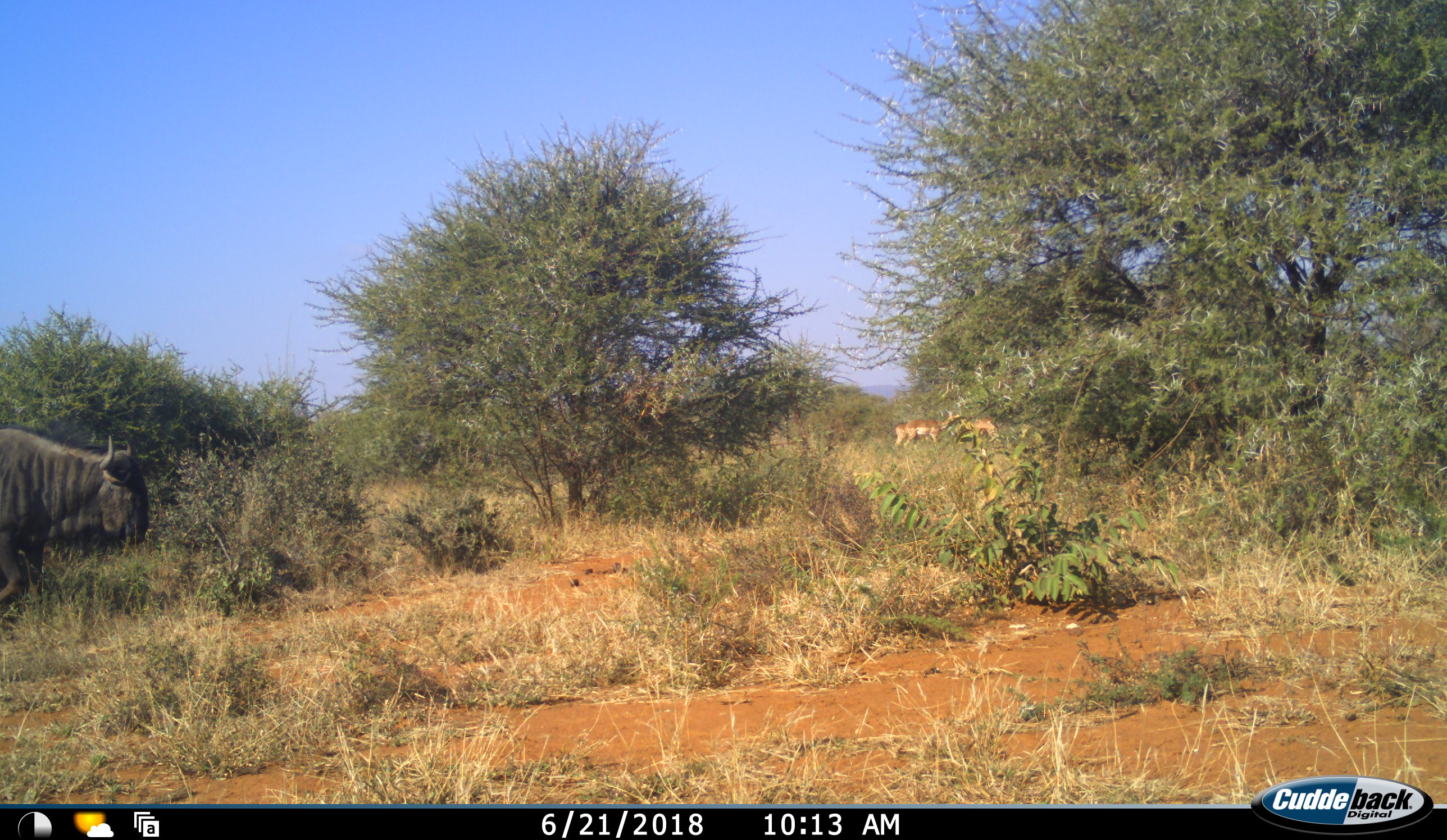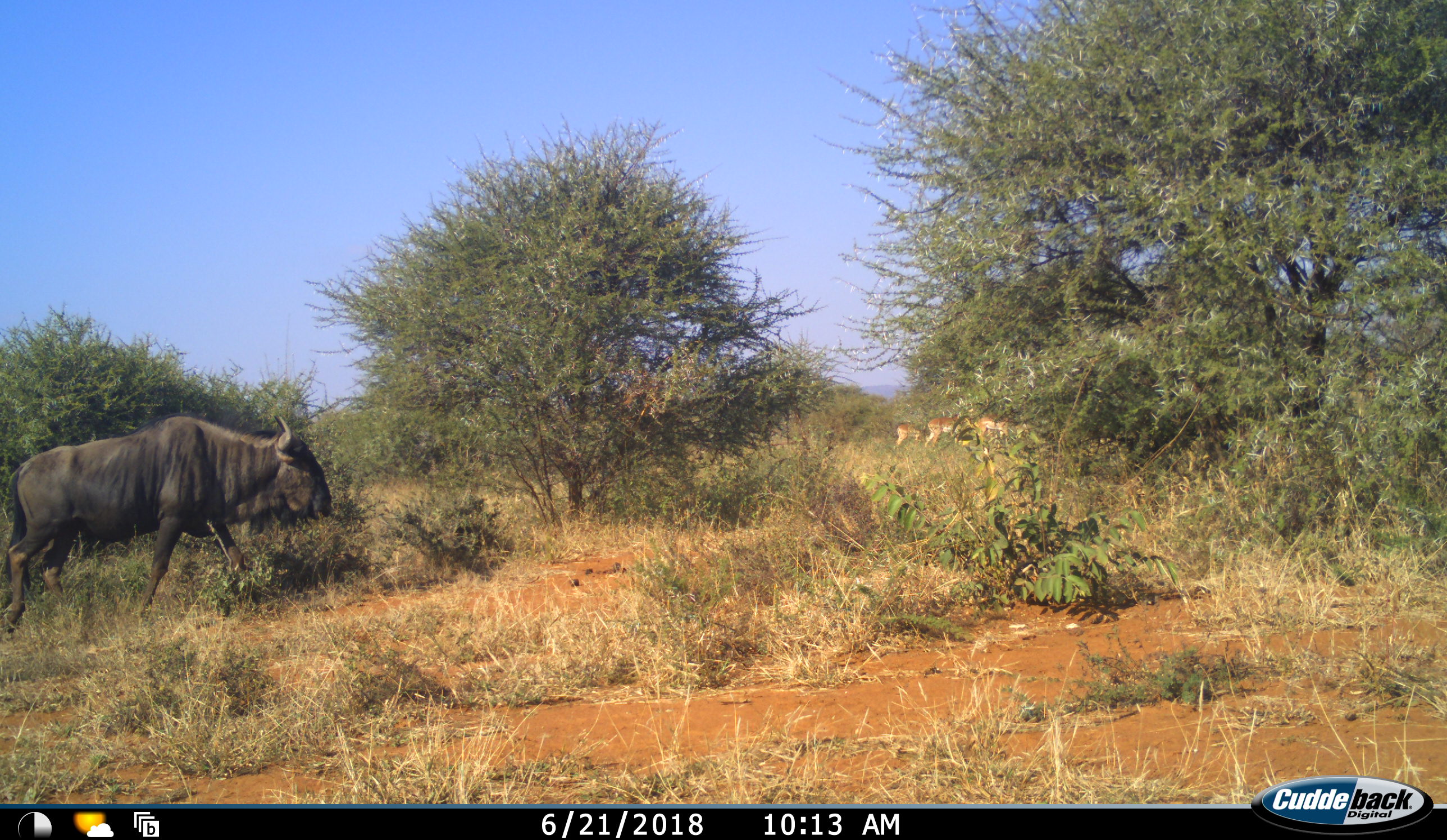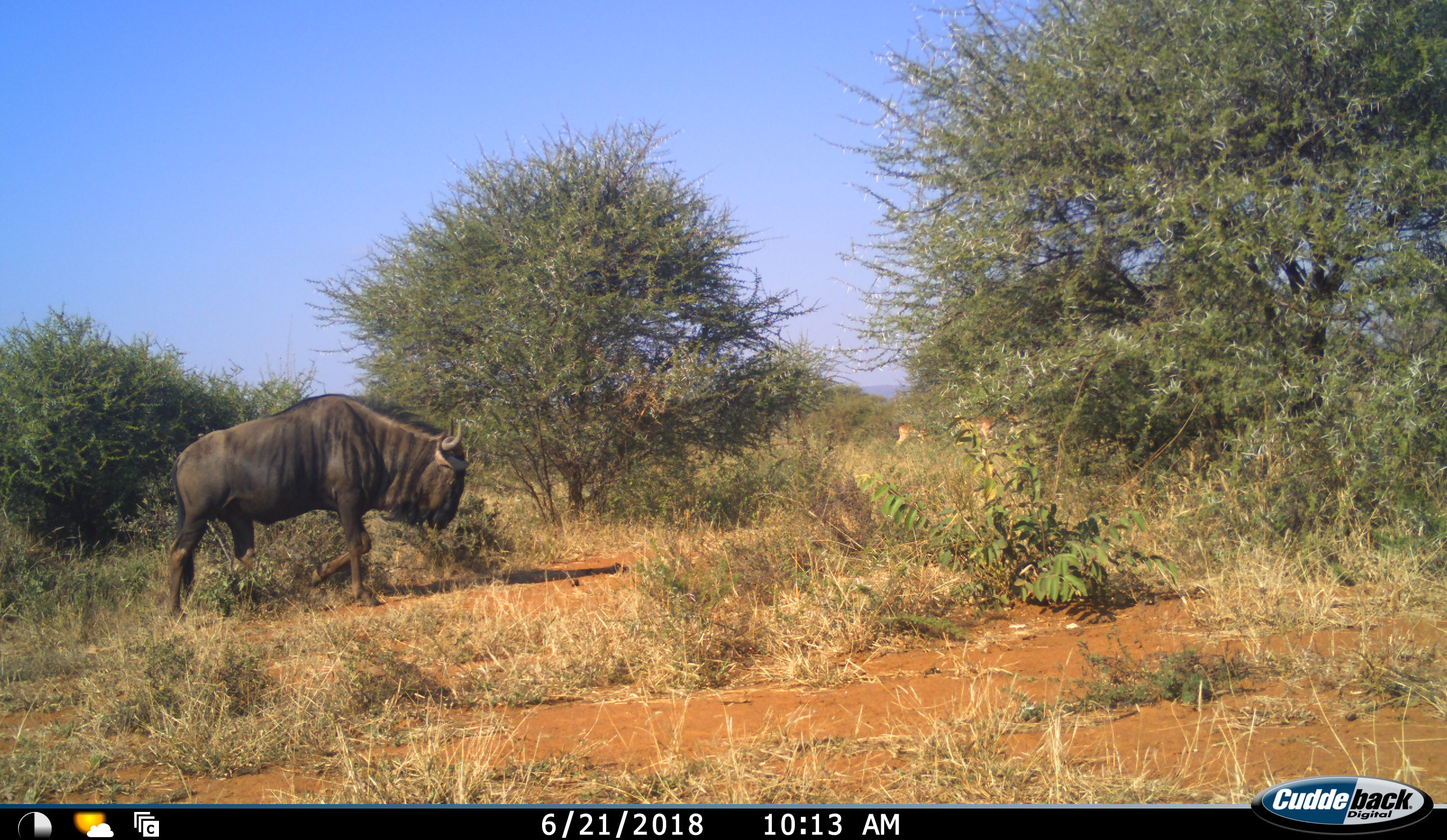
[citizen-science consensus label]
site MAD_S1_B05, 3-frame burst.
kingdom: Animalia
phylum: Chordata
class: Mammalia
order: Artiodactyla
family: Bovidae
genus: Aepyceros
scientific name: Aepyceros melampus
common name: impala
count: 3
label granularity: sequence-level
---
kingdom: Animalia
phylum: Chordata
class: Mammalia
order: Artiodactyla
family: Bovidae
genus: Connochaetes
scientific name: Connochaetes taurinus taurinus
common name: blue wildebeest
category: wildebeestblue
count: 1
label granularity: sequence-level